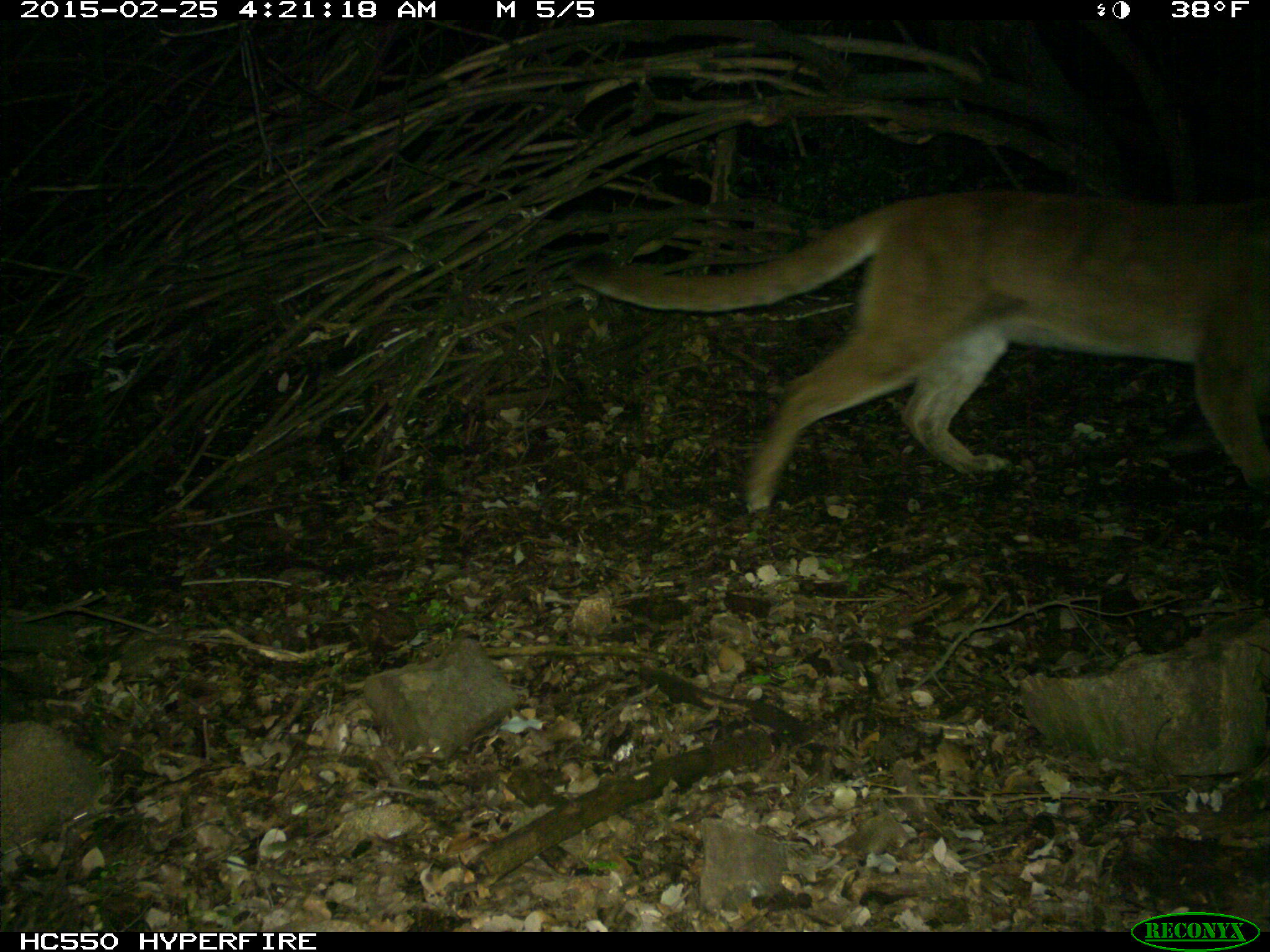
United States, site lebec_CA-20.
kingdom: Animalia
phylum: Chordata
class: Mammalia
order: Carnivora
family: Felidae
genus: Puma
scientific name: Puma concolor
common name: mountain lion